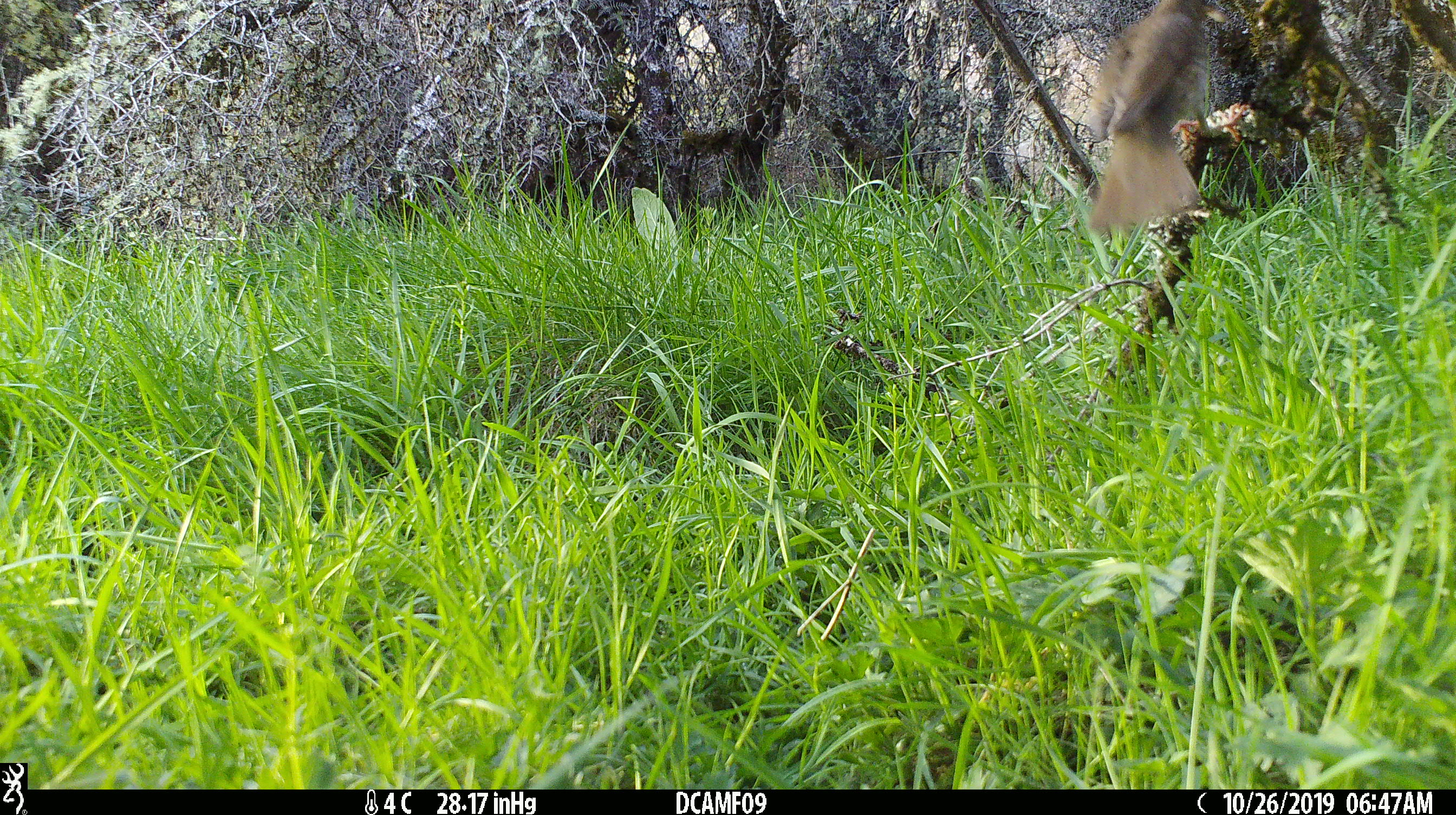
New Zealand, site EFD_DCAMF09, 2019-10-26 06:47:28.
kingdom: Animalia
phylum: Chordata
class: Aves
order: Passeriformes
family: Turdidae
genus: Turdus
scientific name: Turdus philomelos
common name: song thrush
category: thrush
Thrush (song thrush) (Turdus philomelos).